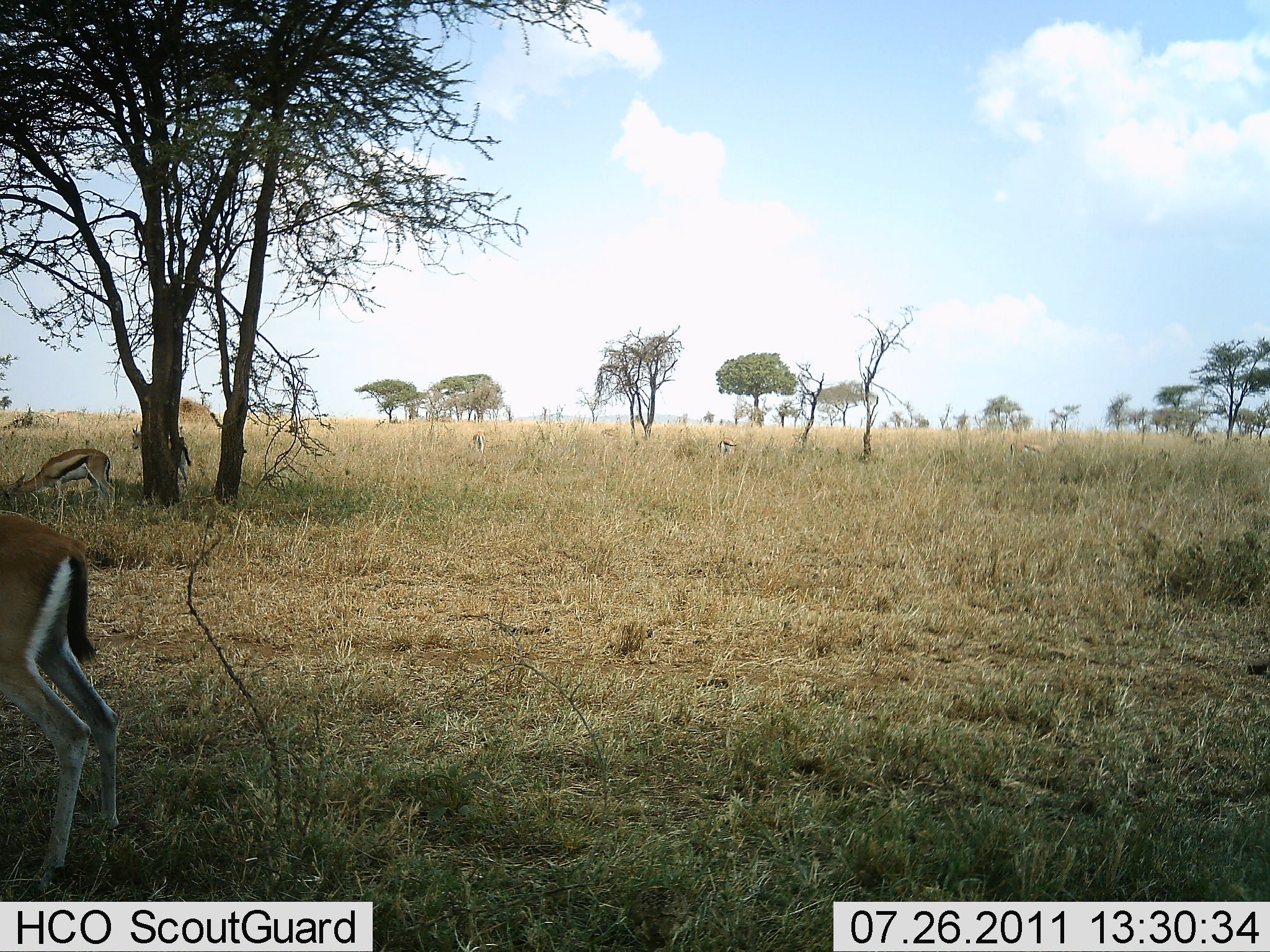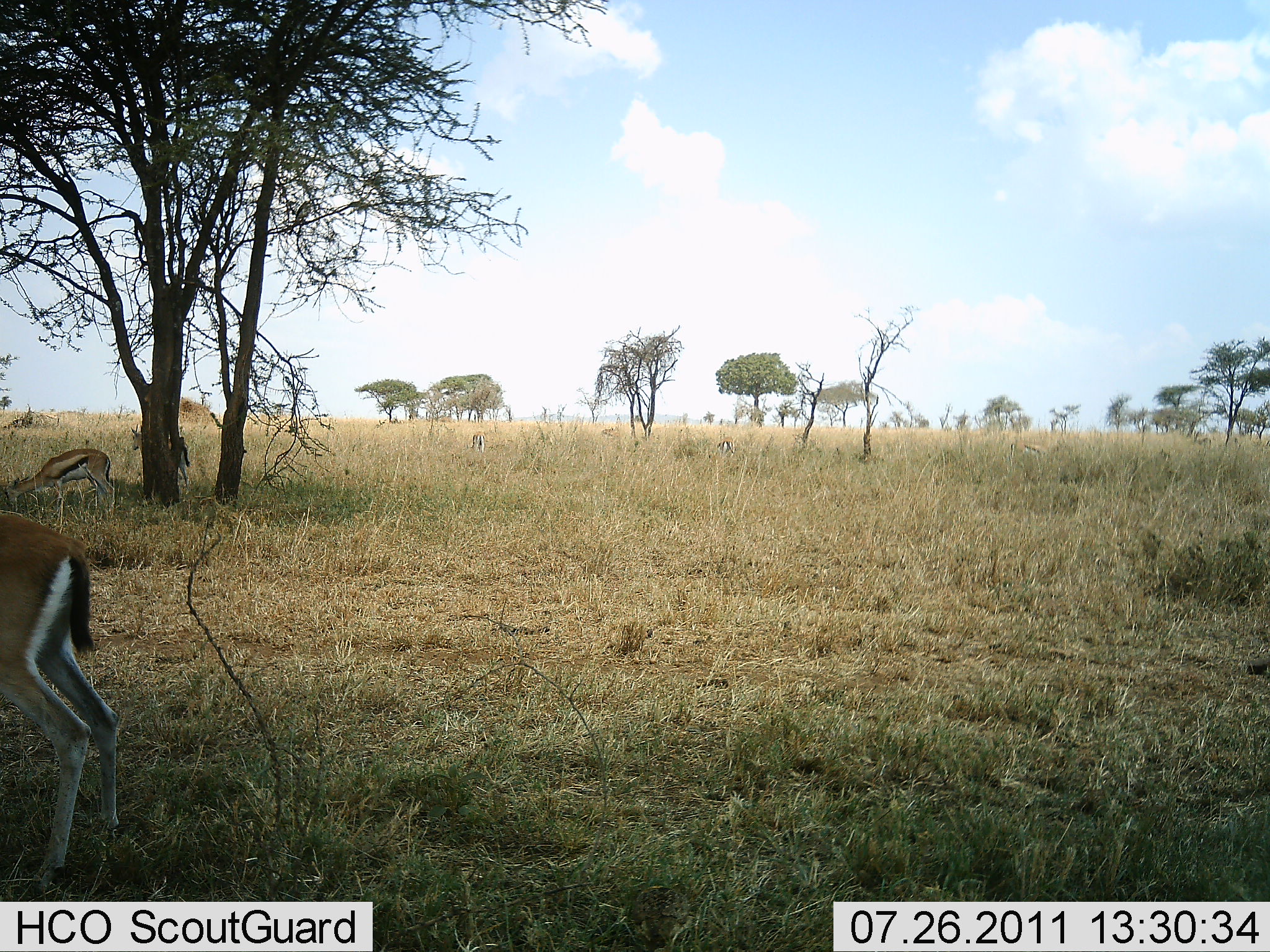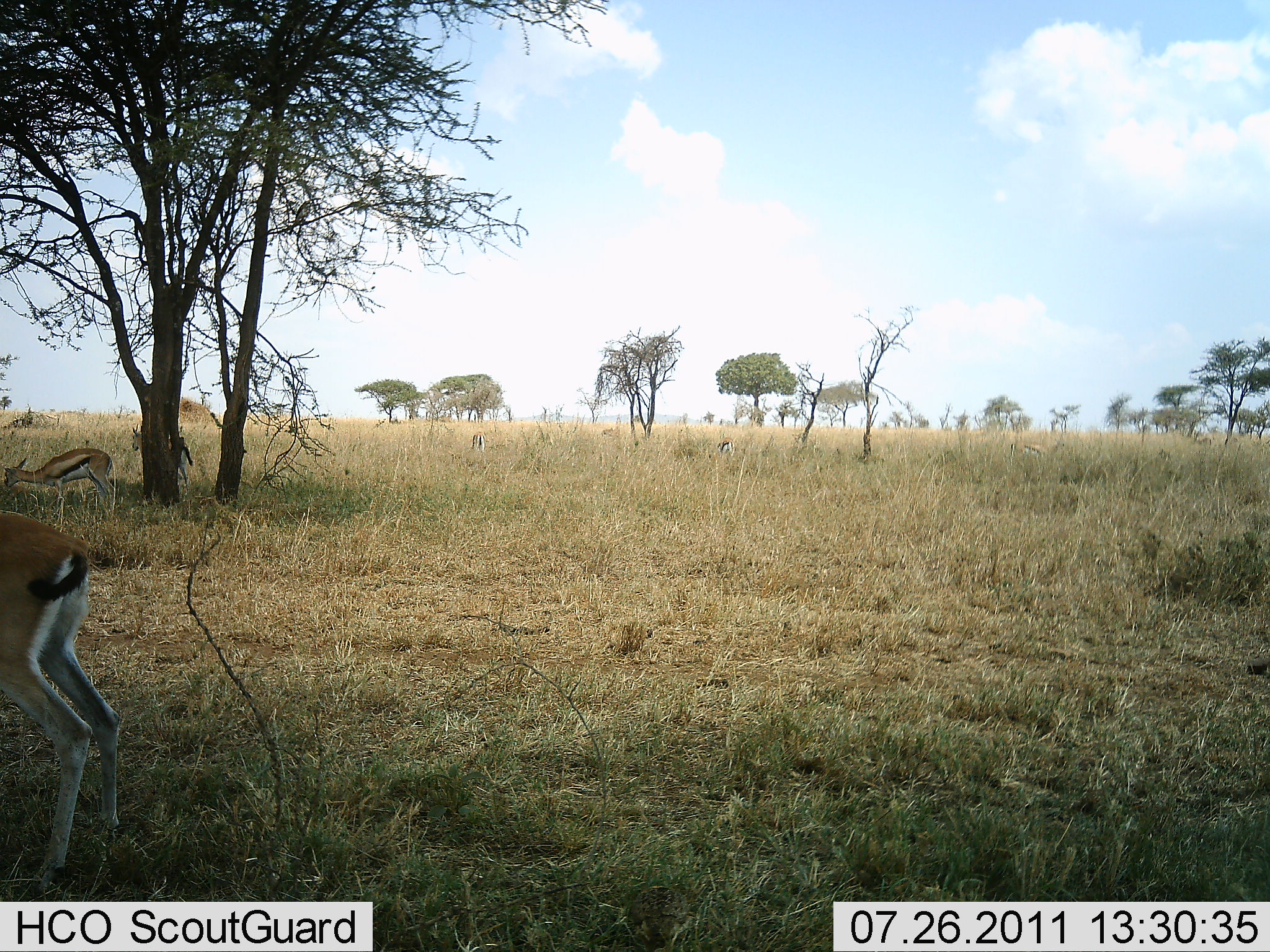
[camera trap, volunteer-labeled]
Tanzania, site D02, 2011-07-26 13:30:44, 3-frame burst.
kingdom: Animalia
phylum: Chordata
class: Mammalia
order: Artiodactyla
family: Bovidae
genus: Eudorcas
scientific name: Eudorcas thomsonii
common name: thomson's gazelle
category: gazellethomsons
Gazellethomsons (thomson's gazelle) (Eudorcas thomsonii), count 3. Behavior (volunteer vote fractions): standing 75%, resting 0%, moving 17%, interacting 0%. Young present (vote fraction): 0%. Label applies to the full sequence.